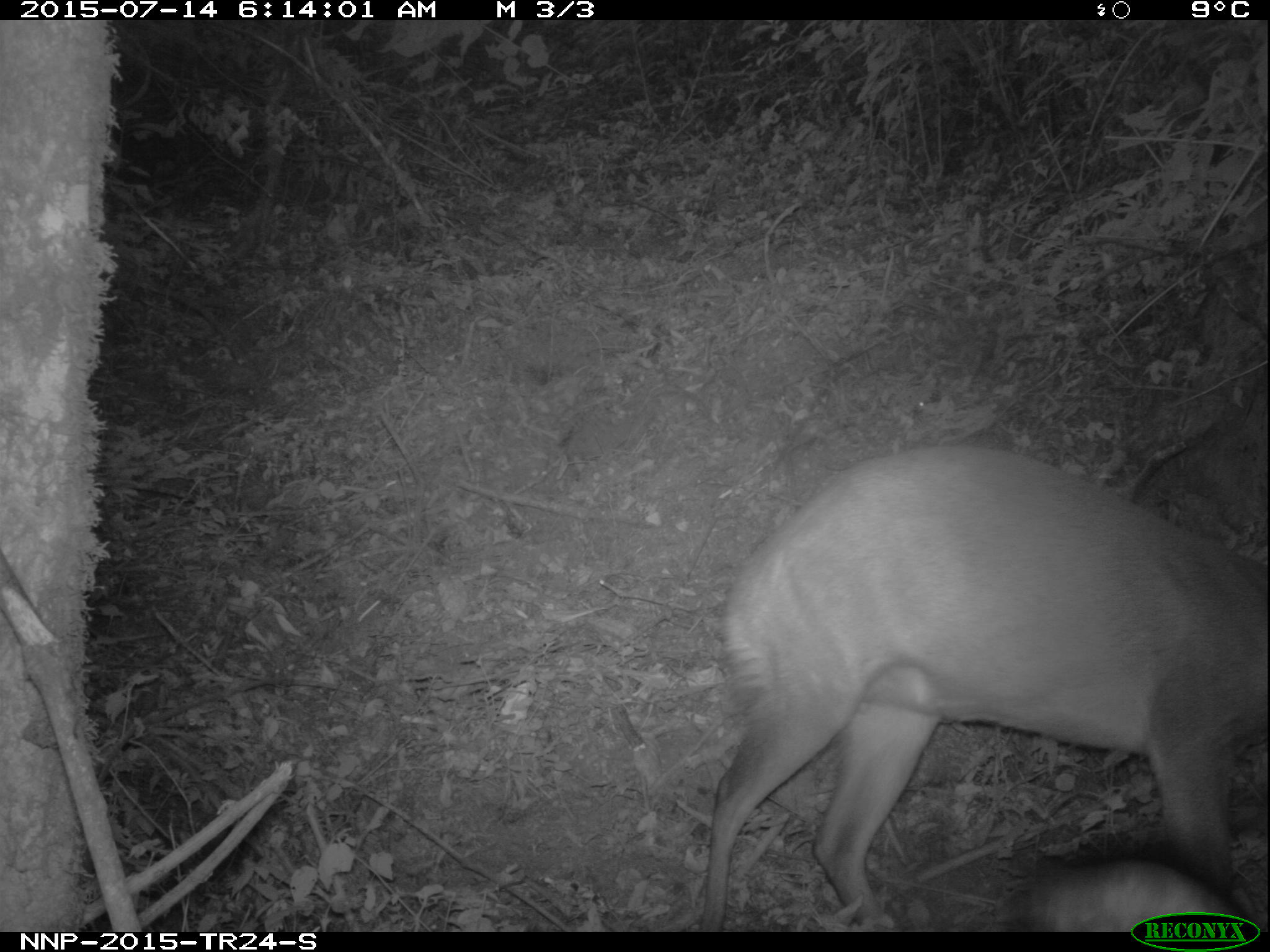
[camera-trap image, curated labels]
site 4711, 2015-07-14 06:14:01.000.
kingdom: Animalia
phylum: Chordata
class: Mammalia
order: Artiodactyla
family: Bovidae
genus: Cephalophus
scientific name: Cephalophus nigrifrons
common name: black-fronted duiker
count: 1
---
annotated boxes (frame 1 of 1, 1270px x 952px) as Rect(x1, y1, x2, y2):
cephalophus nigrifrons: Rect(696, 438, 1270, 931); Rect(1010, 851, 1269, 931)